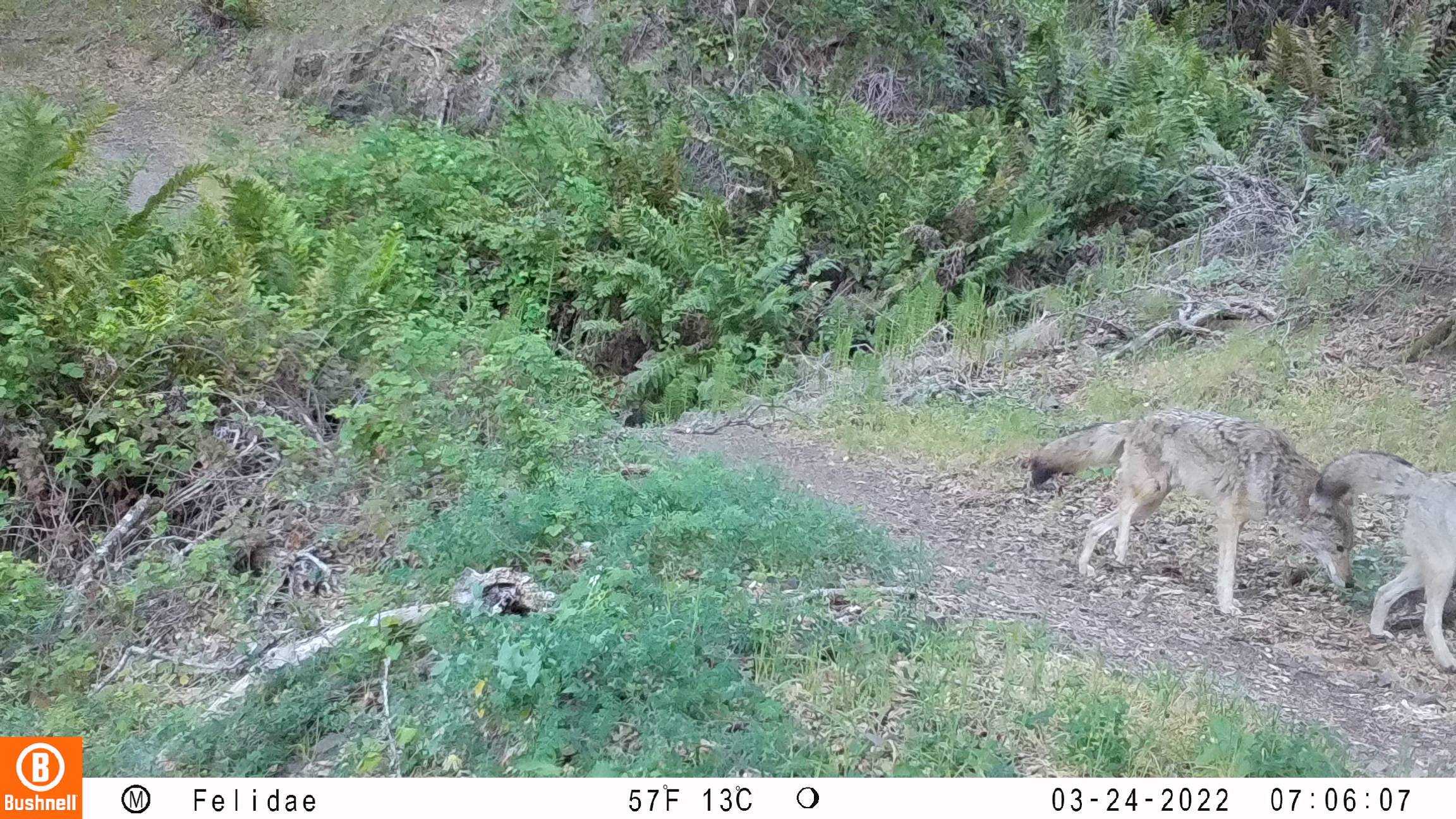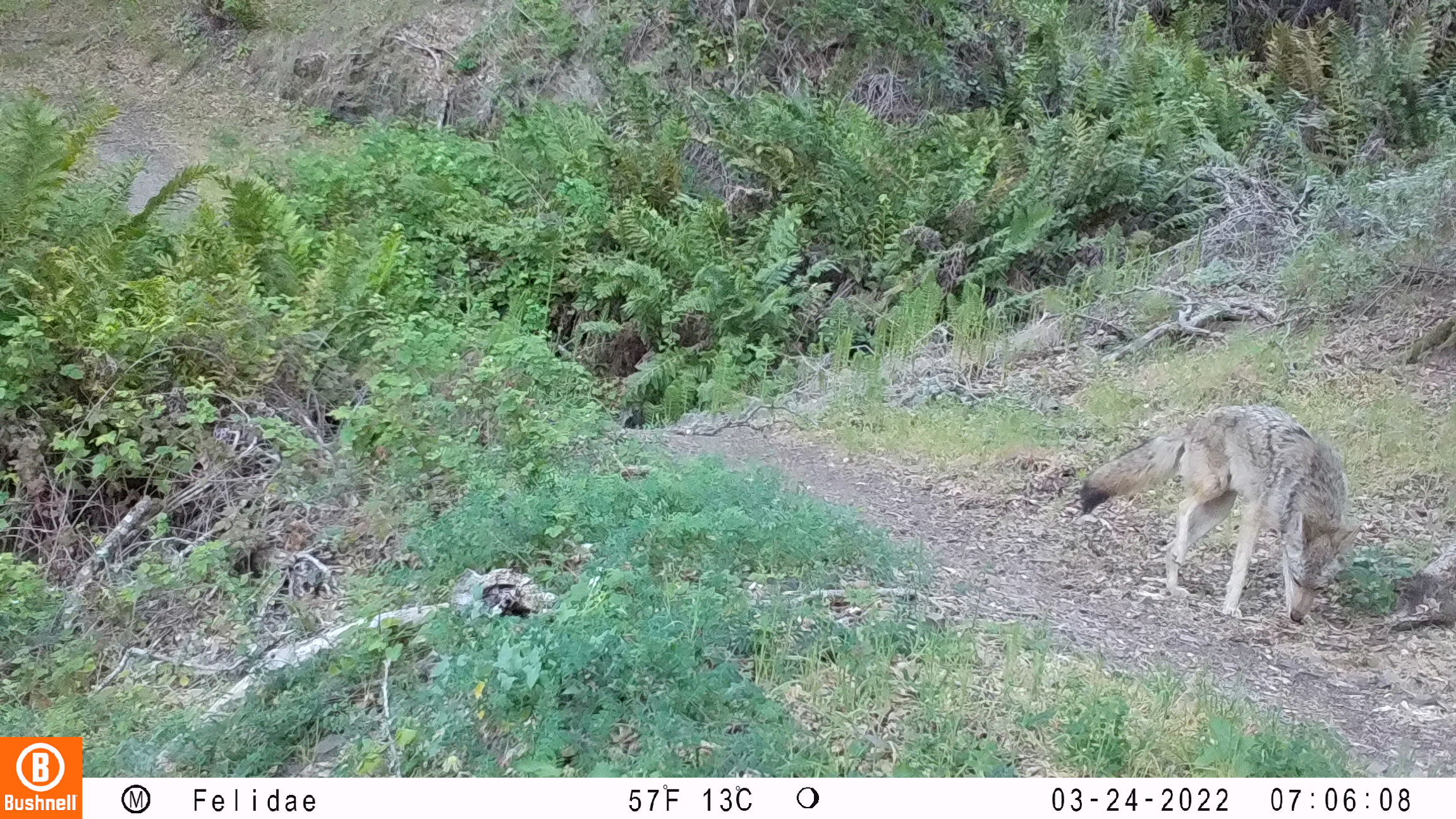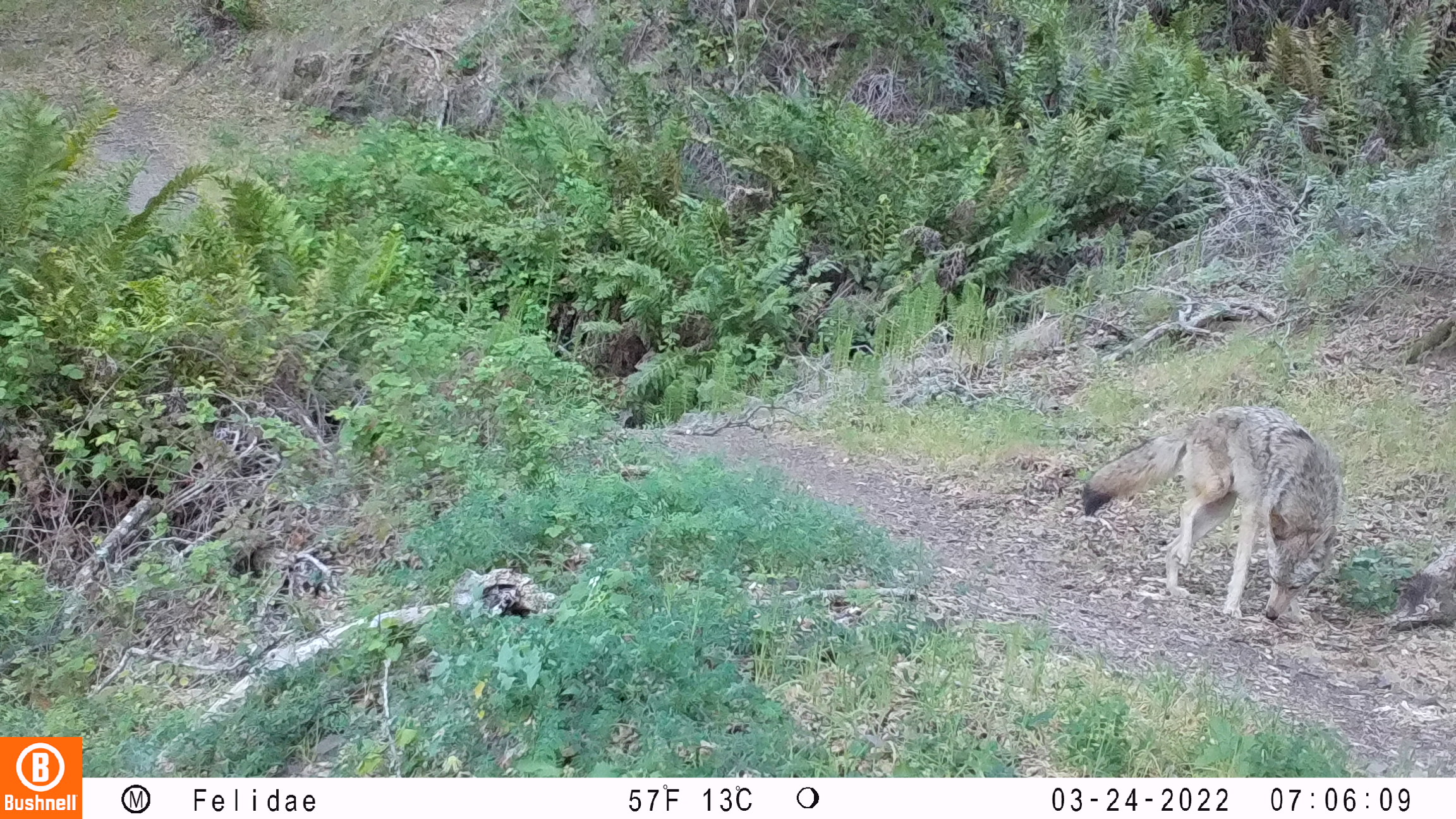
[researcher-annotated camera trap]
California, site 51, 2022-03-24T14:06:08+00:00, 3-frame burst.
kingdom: Animalia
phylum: Chordata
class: Mammalia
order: Carnivora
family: Canidae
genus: Canis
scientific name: Canis latrans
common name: coyote